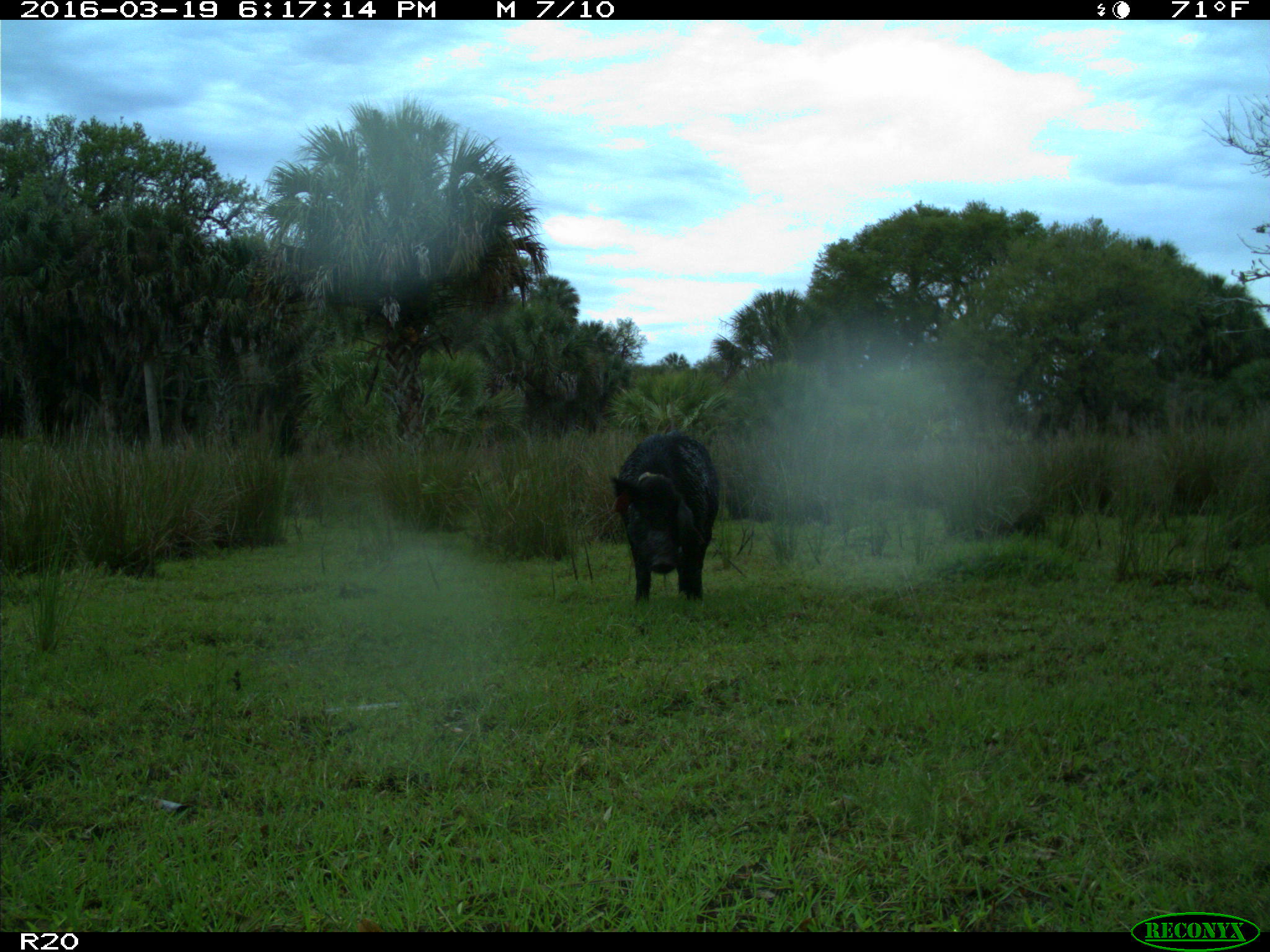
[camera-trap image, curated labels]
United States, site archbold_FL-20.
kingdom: Animalia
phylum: Chordata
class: Mammalia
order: Artiodactyla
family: Suidae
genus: Sus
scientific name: Sus scrofa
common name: wild boar